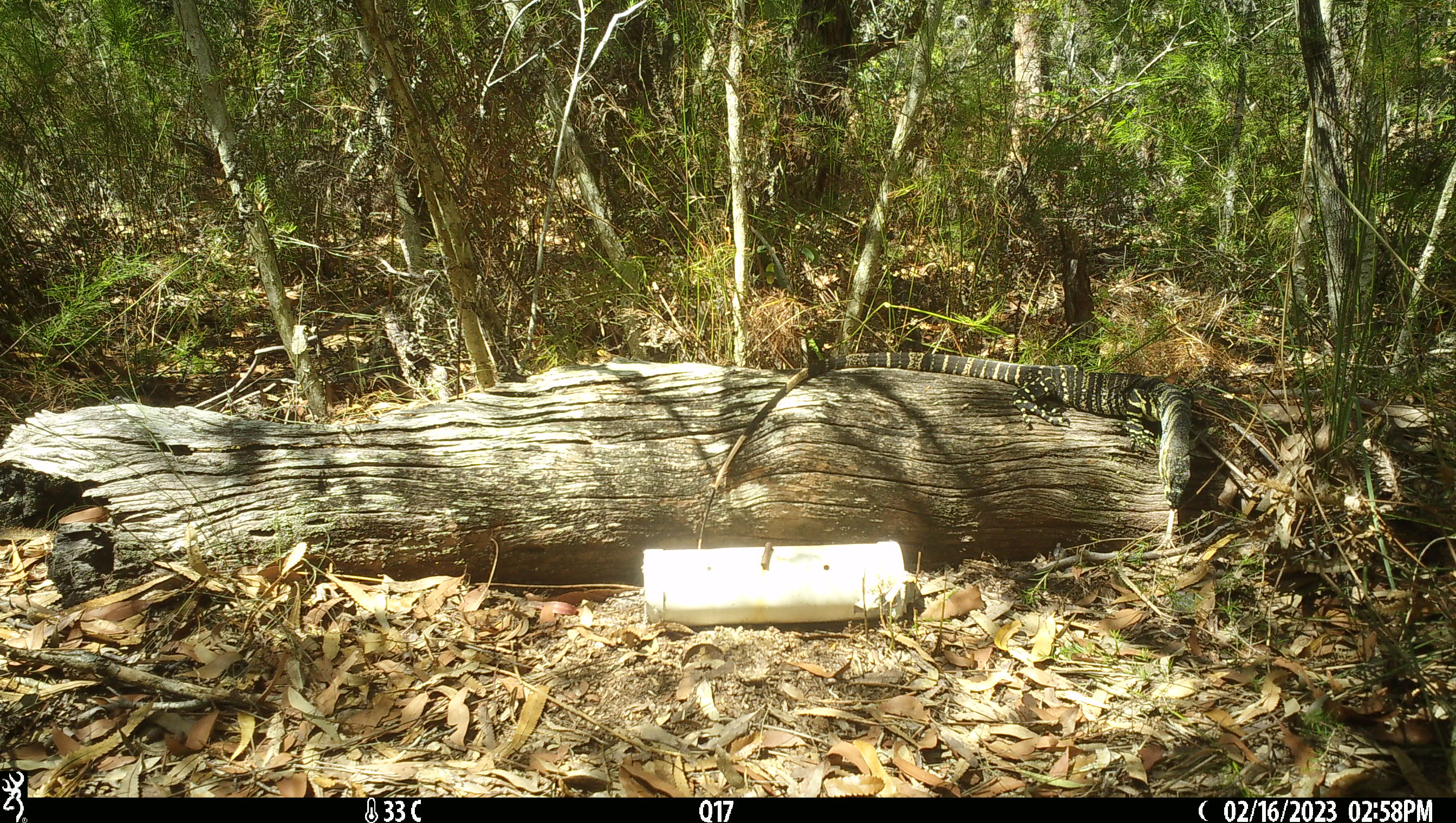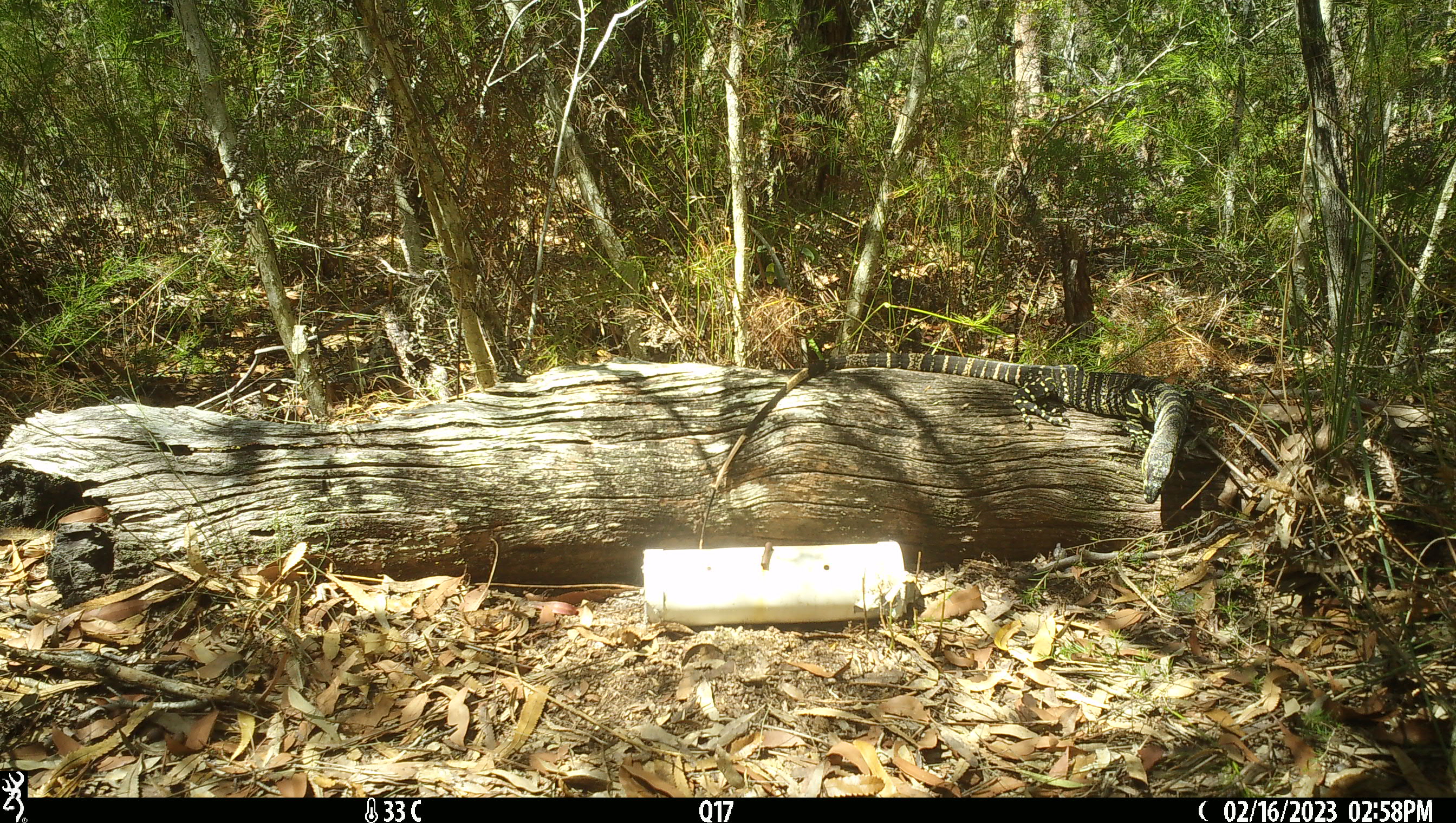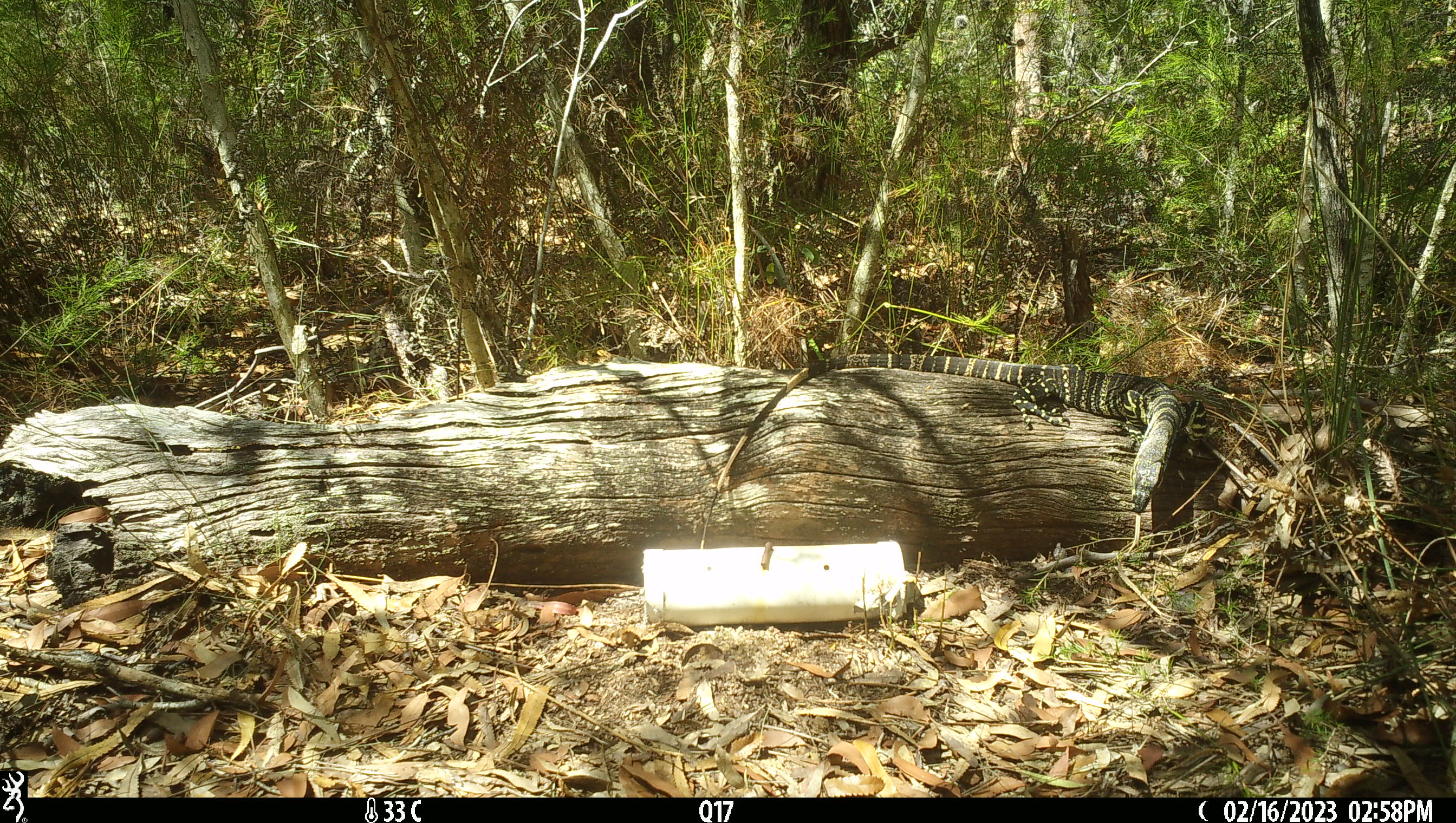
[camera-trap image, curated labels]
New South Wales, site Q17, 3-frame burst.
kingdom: Animalia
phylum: Chordata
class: Reptilia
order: Squamata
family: Varanidae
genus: Varanus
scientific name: Varanus varius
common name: lace monitor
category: goanna